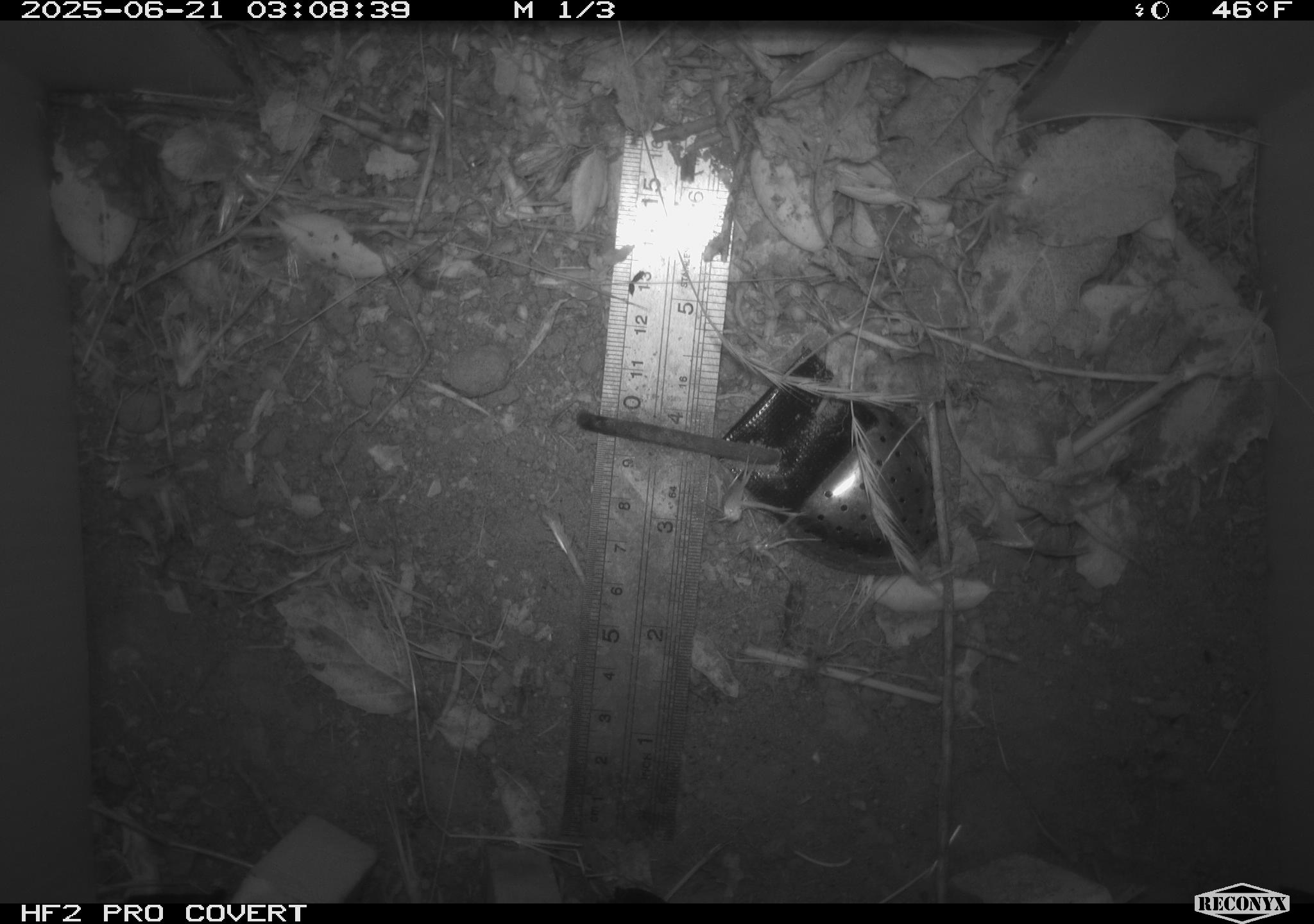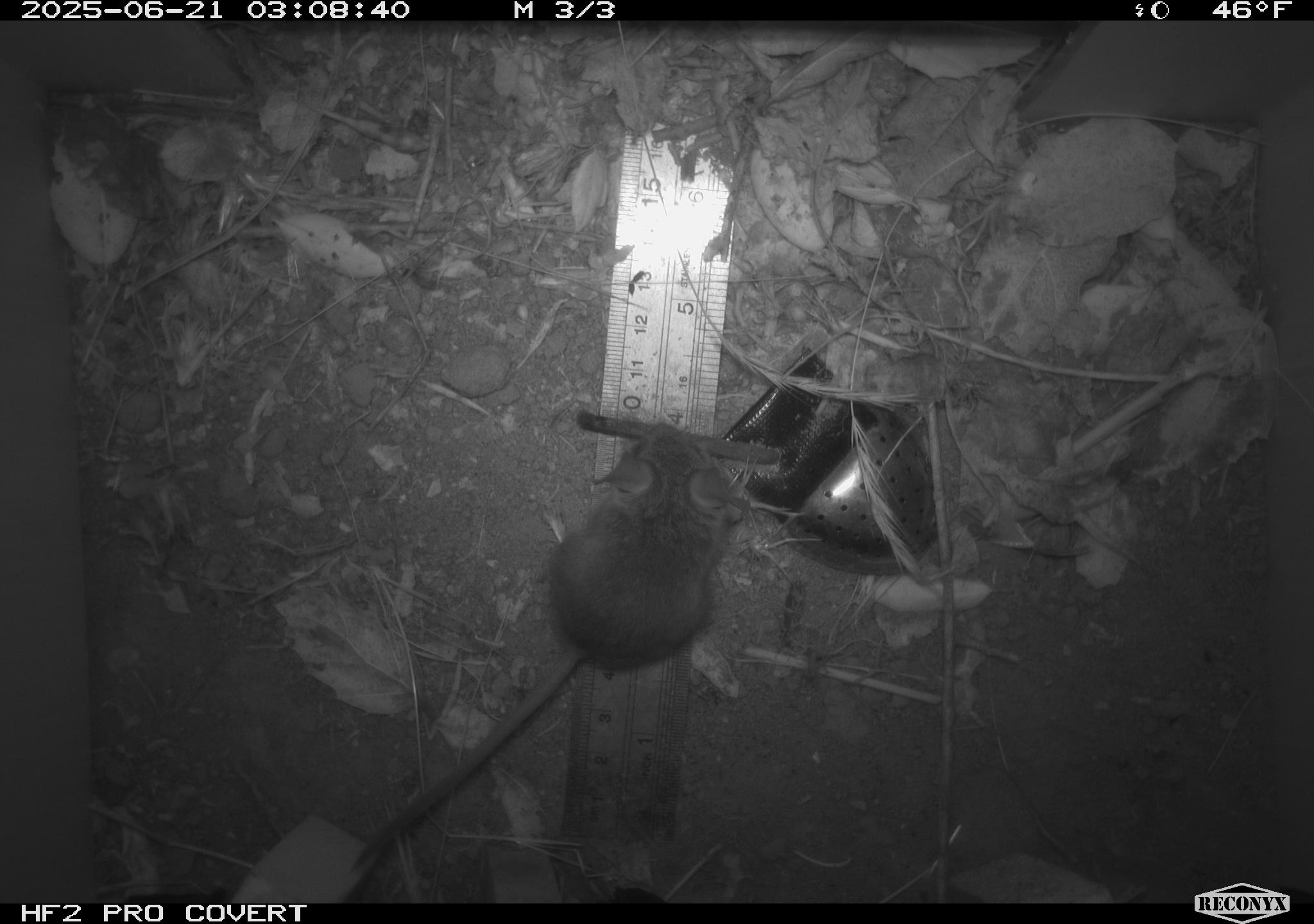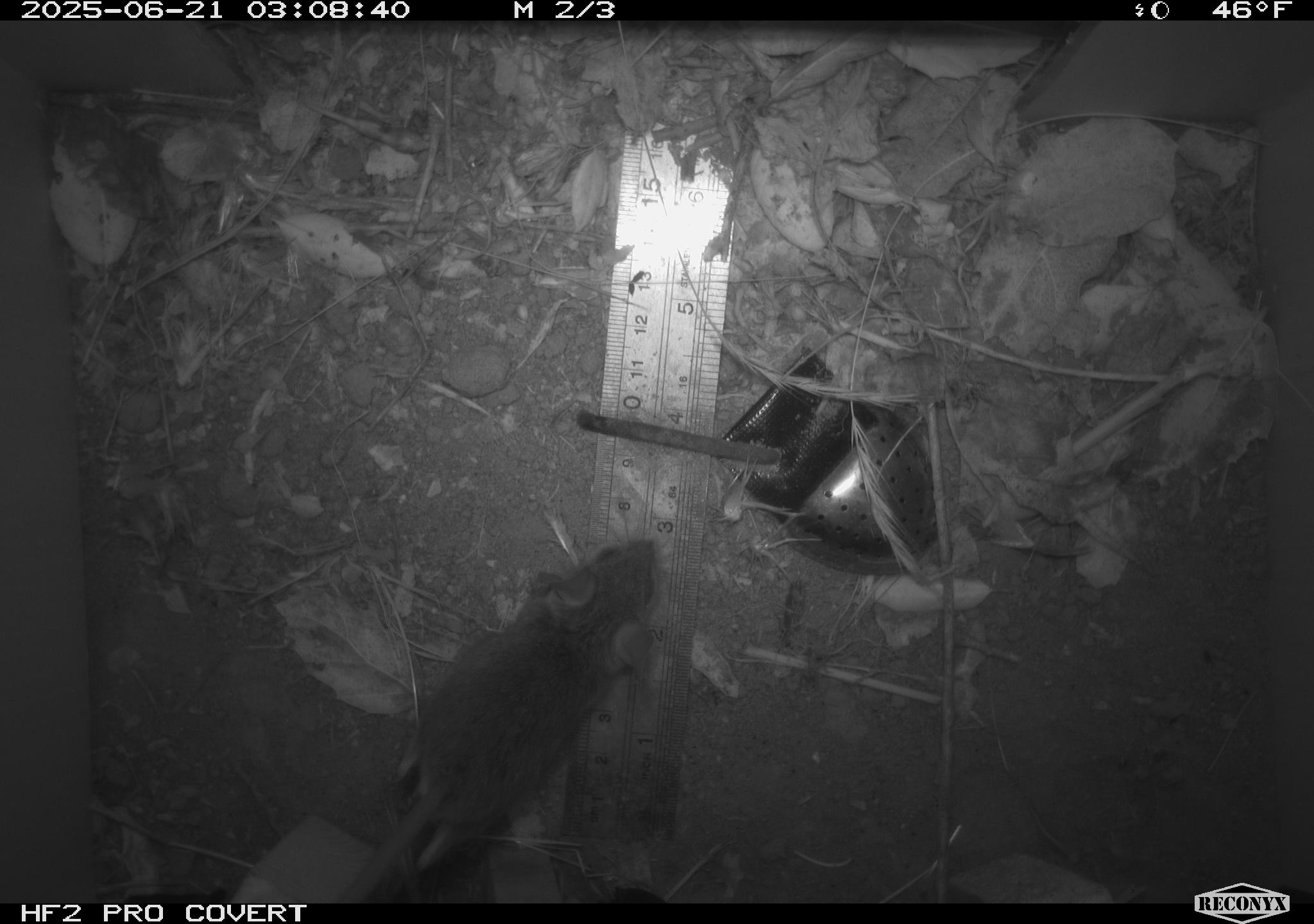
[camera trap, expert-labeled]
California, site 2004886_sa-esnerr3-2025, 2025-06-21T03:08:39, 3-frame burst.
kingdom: Animalia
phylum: Chordata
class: Mammalia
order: Rodentia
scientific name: Rodentia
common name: rodent